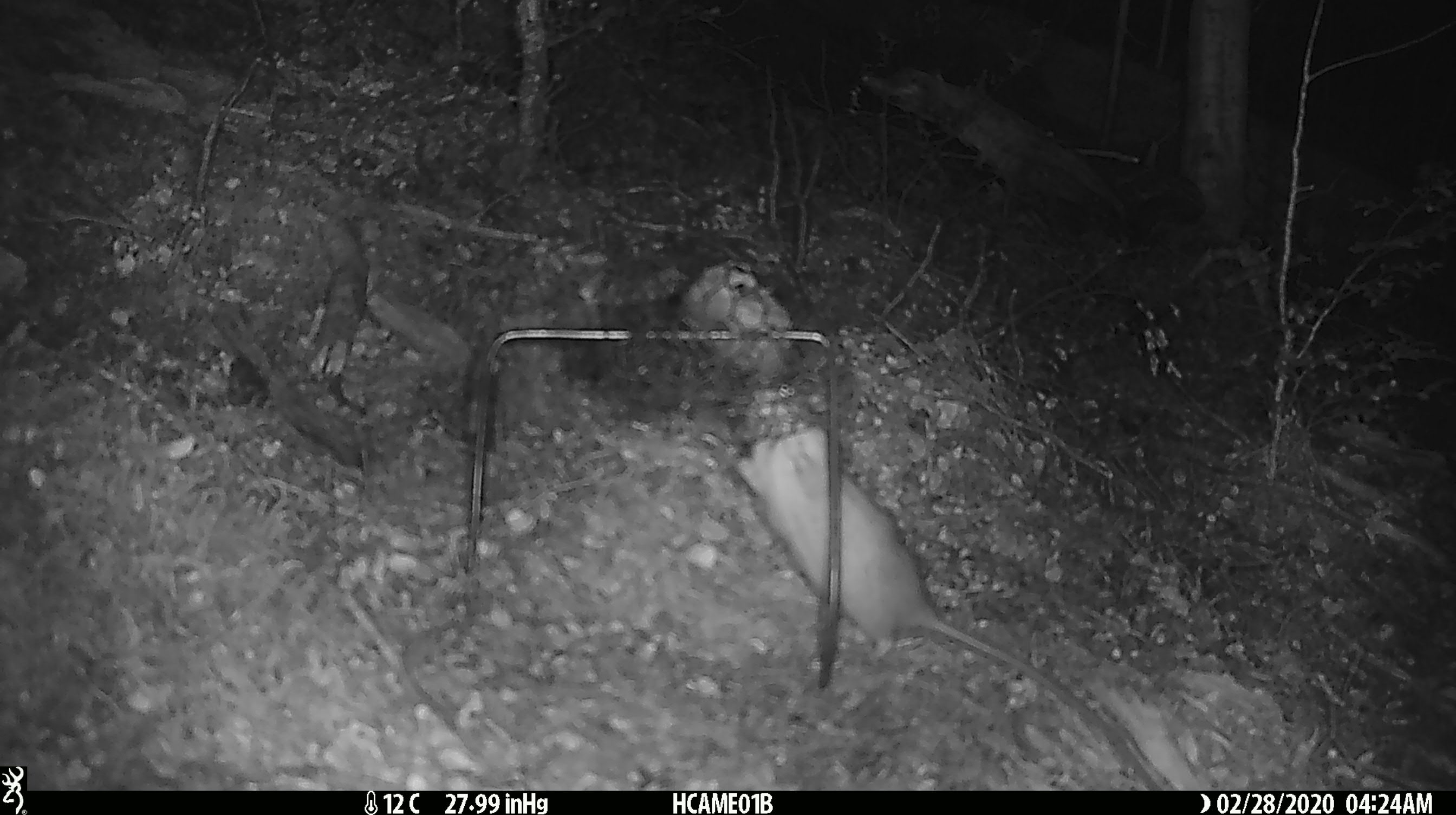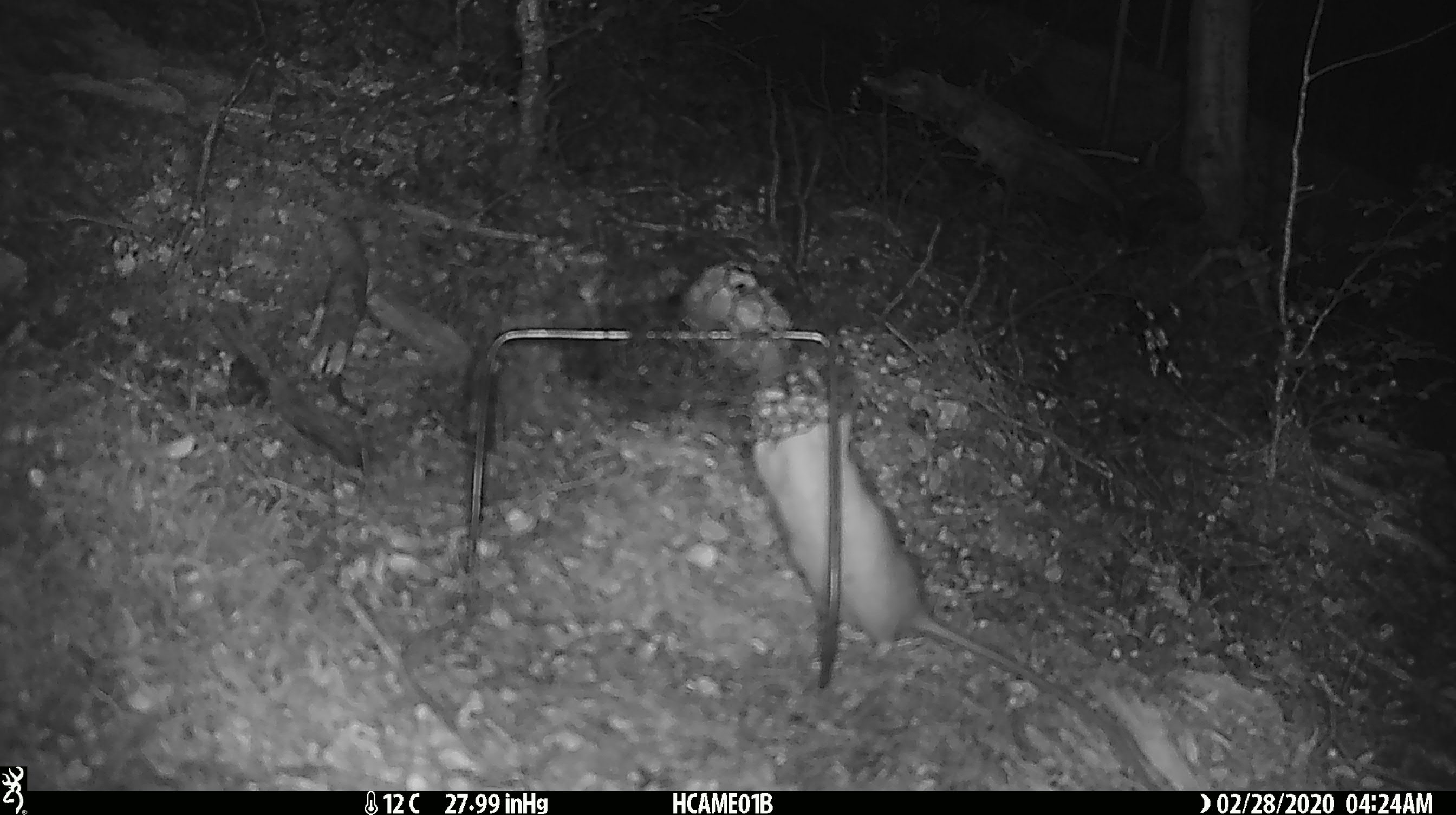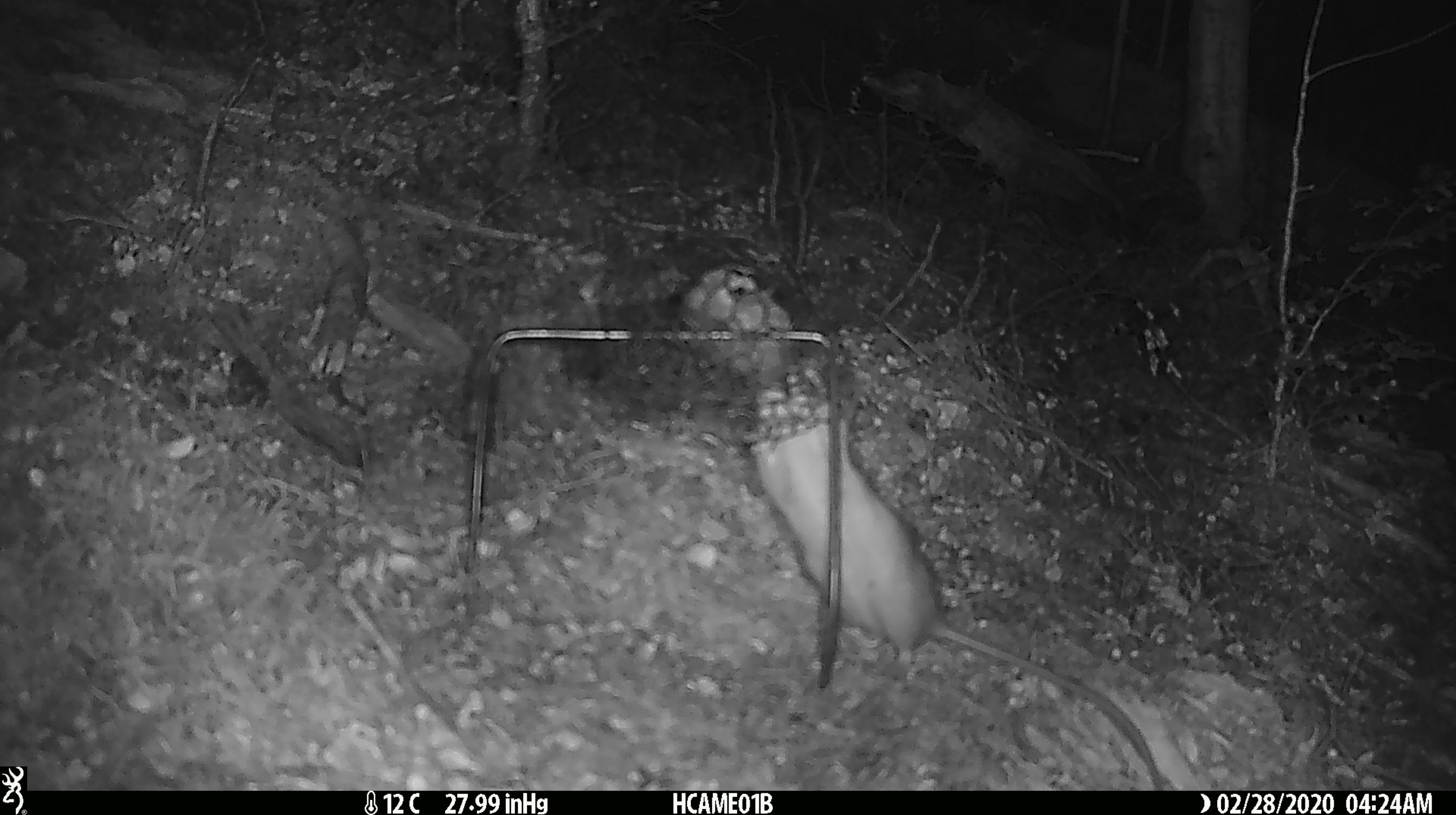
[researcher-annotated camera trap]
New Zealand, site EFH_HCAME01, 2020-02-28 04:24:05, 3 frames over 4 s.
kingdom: Animalia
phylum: Chordata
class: Mammalia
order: Rodentia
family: Muridae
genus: Rattus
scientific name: Rattus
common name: rat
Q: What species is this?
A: Rat (Rattus).